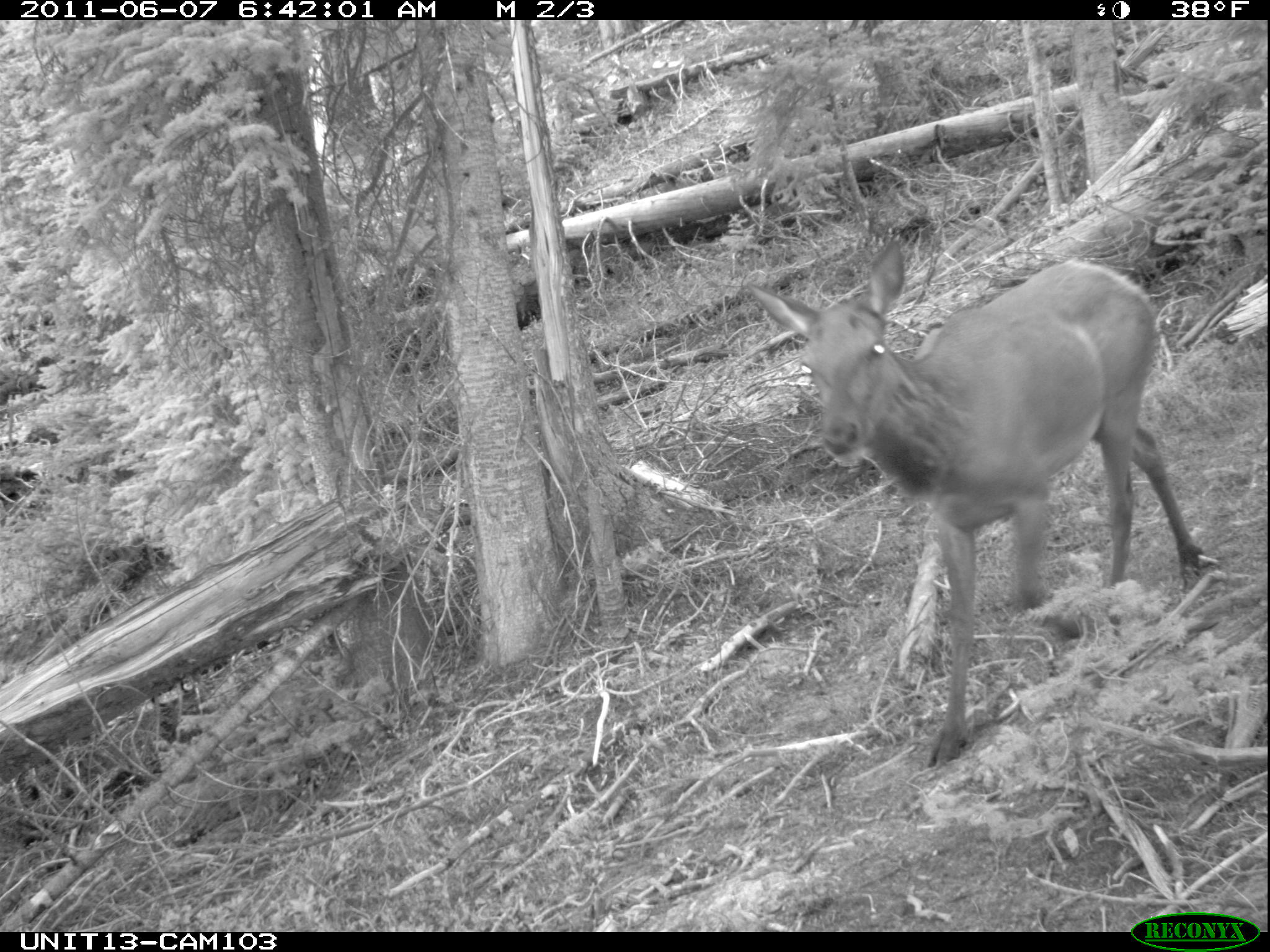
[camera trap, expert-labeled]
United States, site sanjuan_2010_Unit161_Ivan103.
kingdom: Animalia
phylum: Chordata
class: Mammalia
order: Artiodactyla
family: Cervidae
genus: Cervus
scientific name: Cervus elaphus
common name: red deer